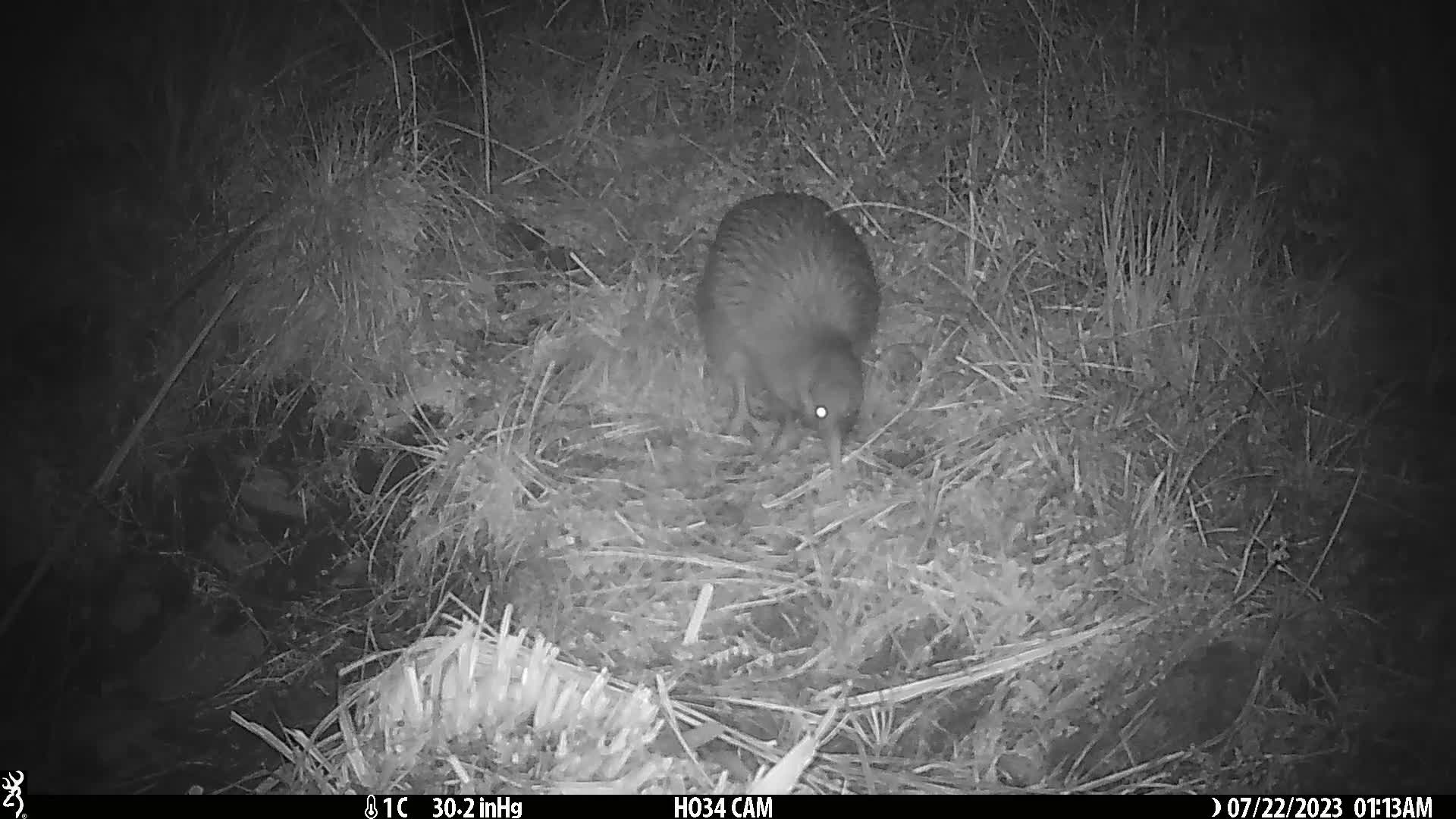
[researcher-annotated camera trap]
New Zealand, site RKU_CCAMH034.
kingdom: Animalia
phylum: Chordata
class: Aves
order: Apterygiformes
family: Apterygidae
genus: Apteryx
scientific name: Apteryx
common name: kiwi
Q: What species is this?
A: Kiwi (Apteryx).